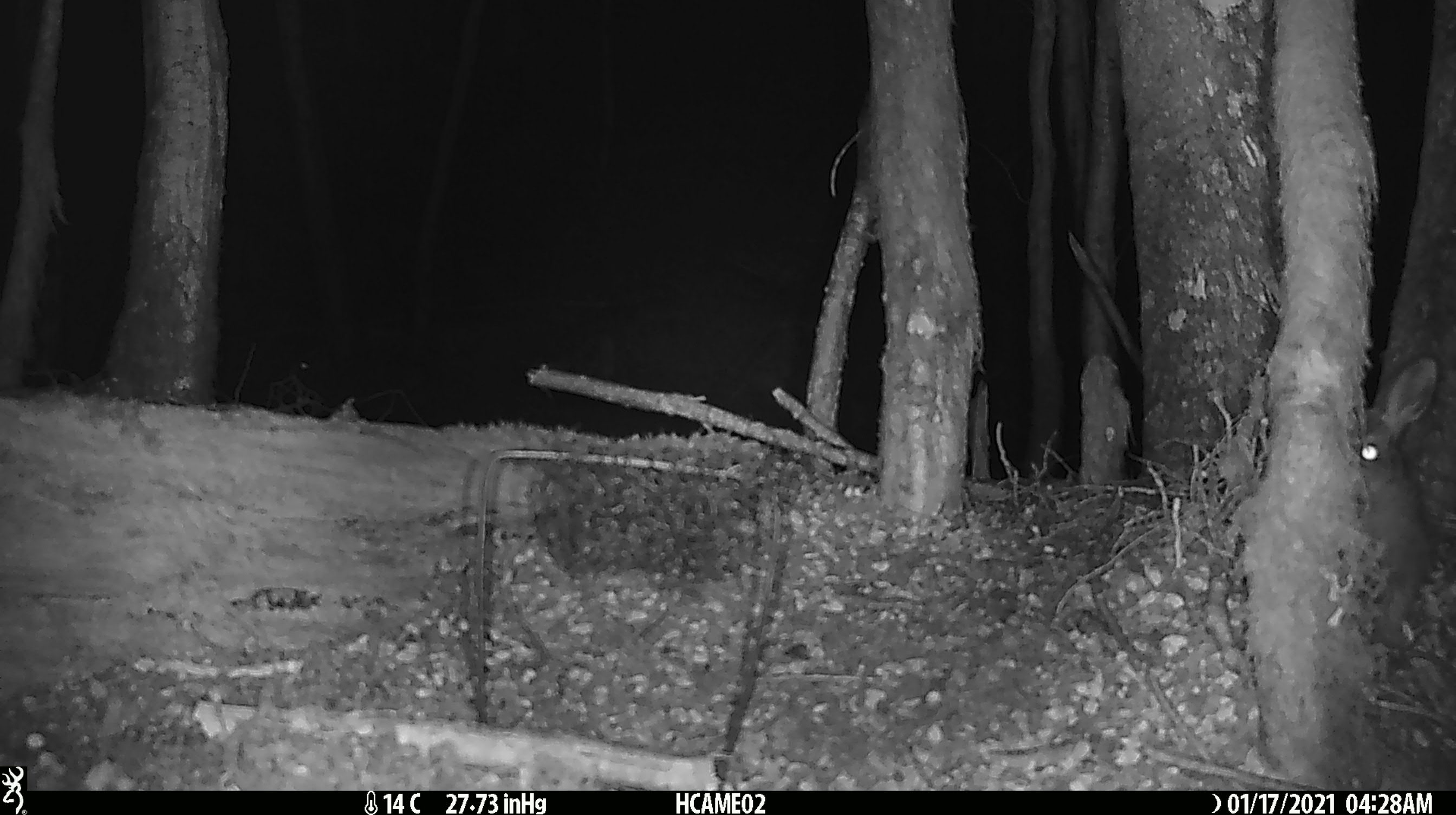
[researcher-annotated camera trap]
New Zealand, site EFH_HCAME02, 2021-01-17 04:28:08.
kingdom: Animalia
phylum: Chordata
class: Mammalia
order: Lagomorpha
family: Leporidae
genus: Oryctolagus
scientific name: Oryctolagus cuniculus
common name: european rabbit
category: rabbit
Rabbit (european rabbit) (Oryctolagus cuniculus).